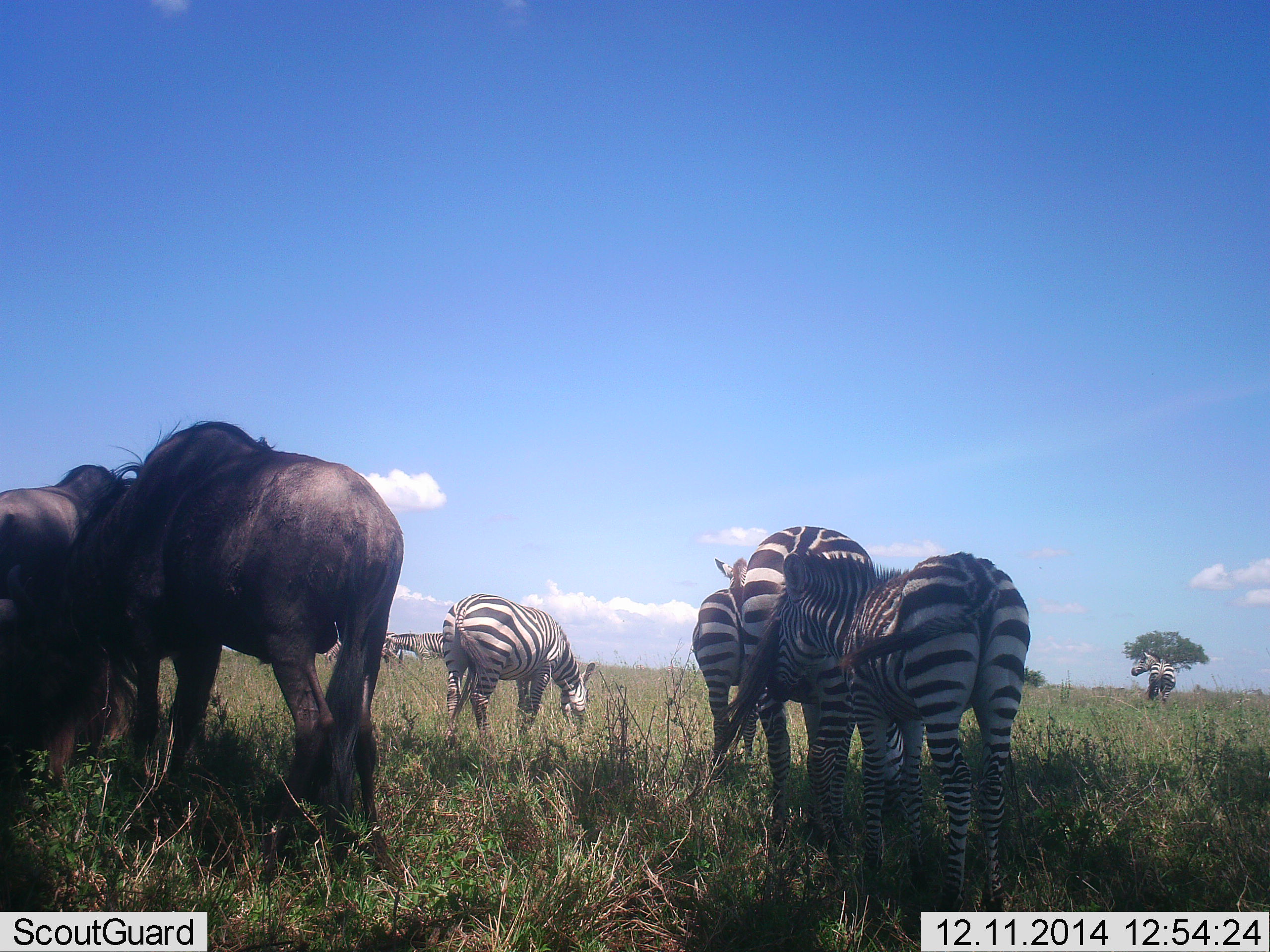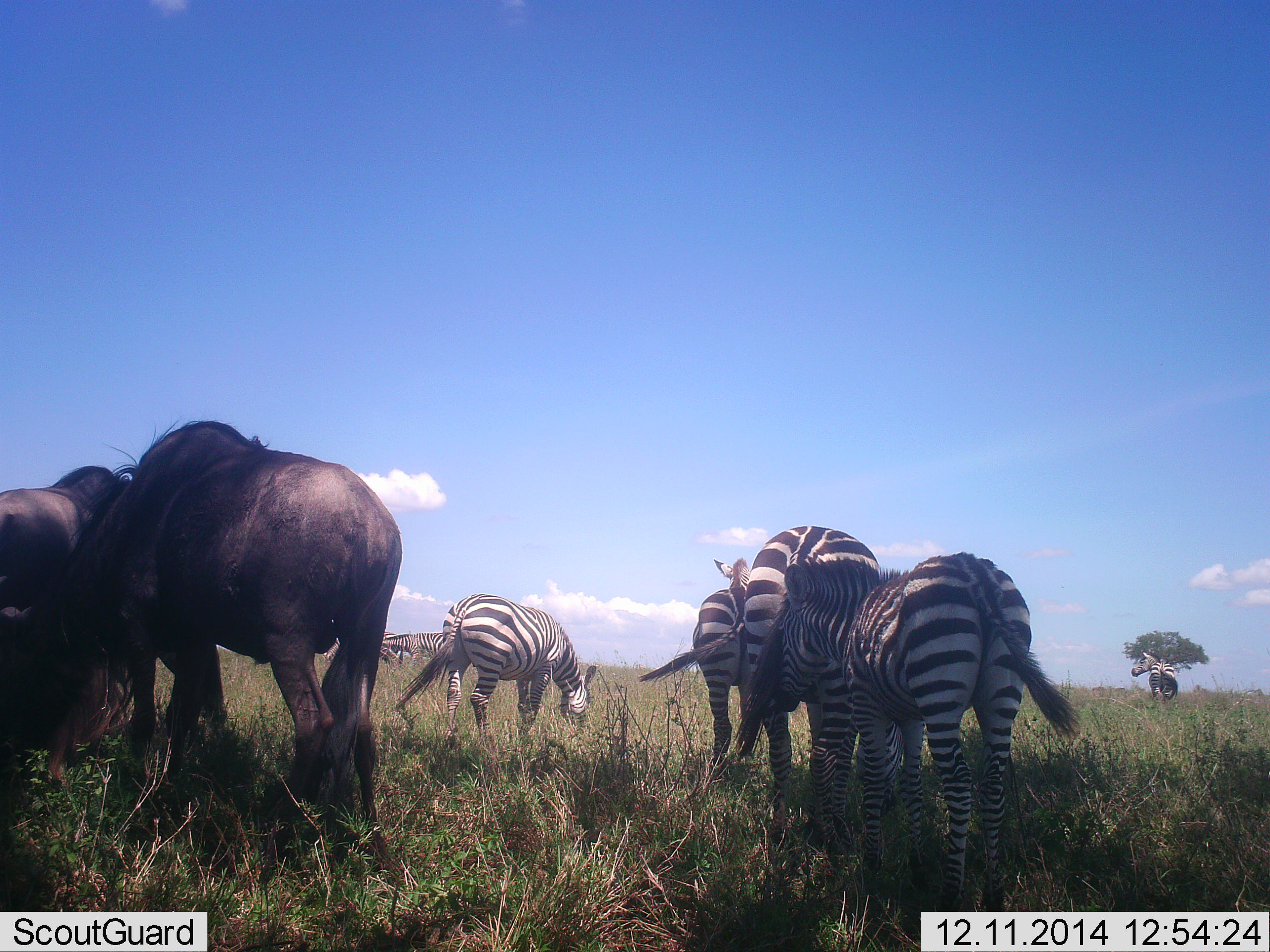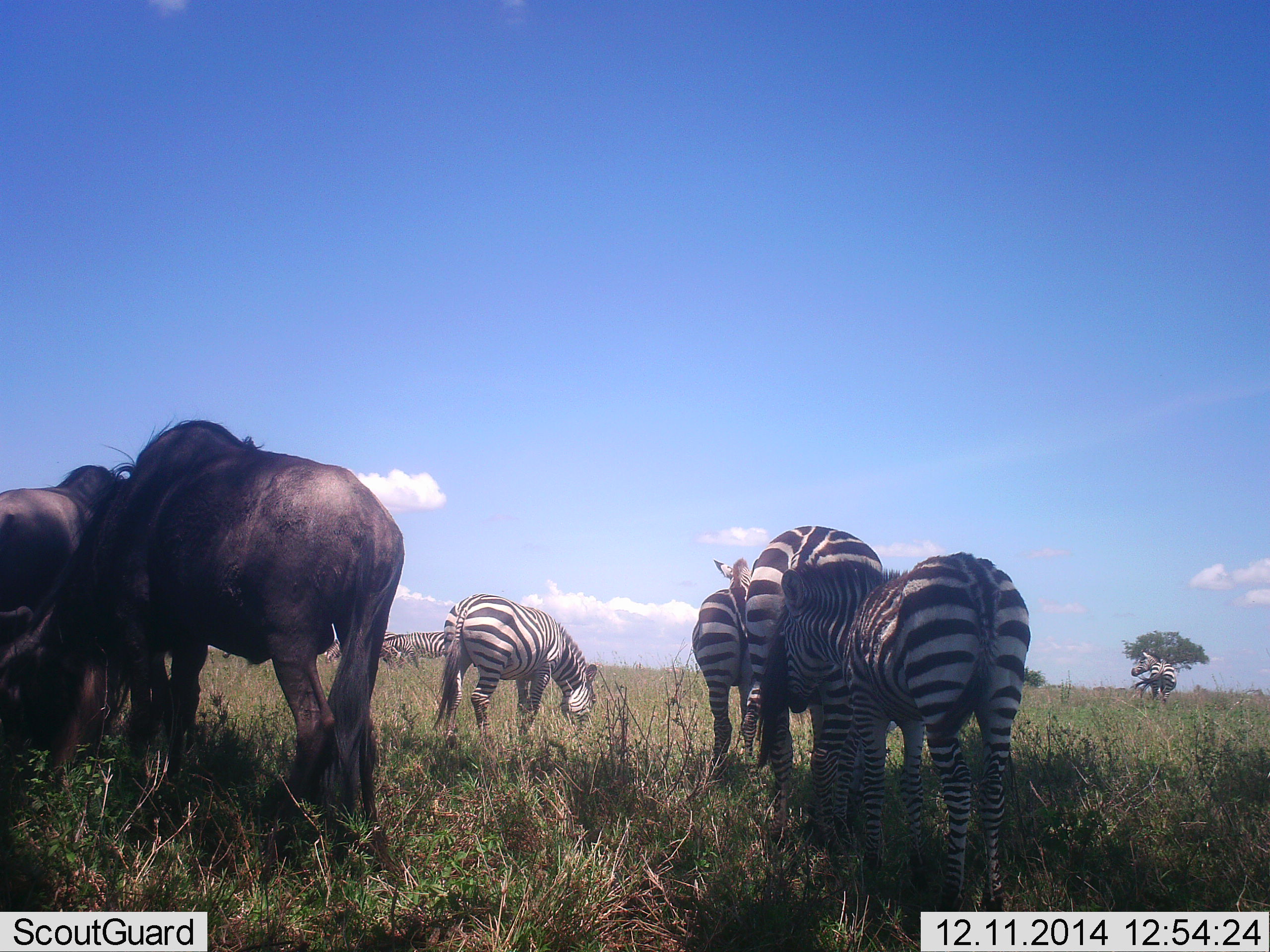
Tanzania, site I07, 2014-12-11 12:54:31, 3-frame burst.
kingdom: Animalia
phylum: Chordata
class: Mammalia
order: Artiodactyla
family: Bovidae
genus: Connochaetes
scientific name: Connochaetes taurinus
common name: blue wildebeest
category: wildebeest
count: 2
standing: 60%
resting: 10%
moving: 0%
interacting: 10%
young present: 0%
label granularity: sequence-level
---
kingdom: Animalia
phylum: Chordata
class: Mammalia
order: Perissodactyla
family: Equidae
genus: Equus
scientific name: Equus quagga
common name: plains zebra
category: zebra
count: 6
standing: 70%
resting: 10%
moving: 0%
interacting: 30%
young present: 40%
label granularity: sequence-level